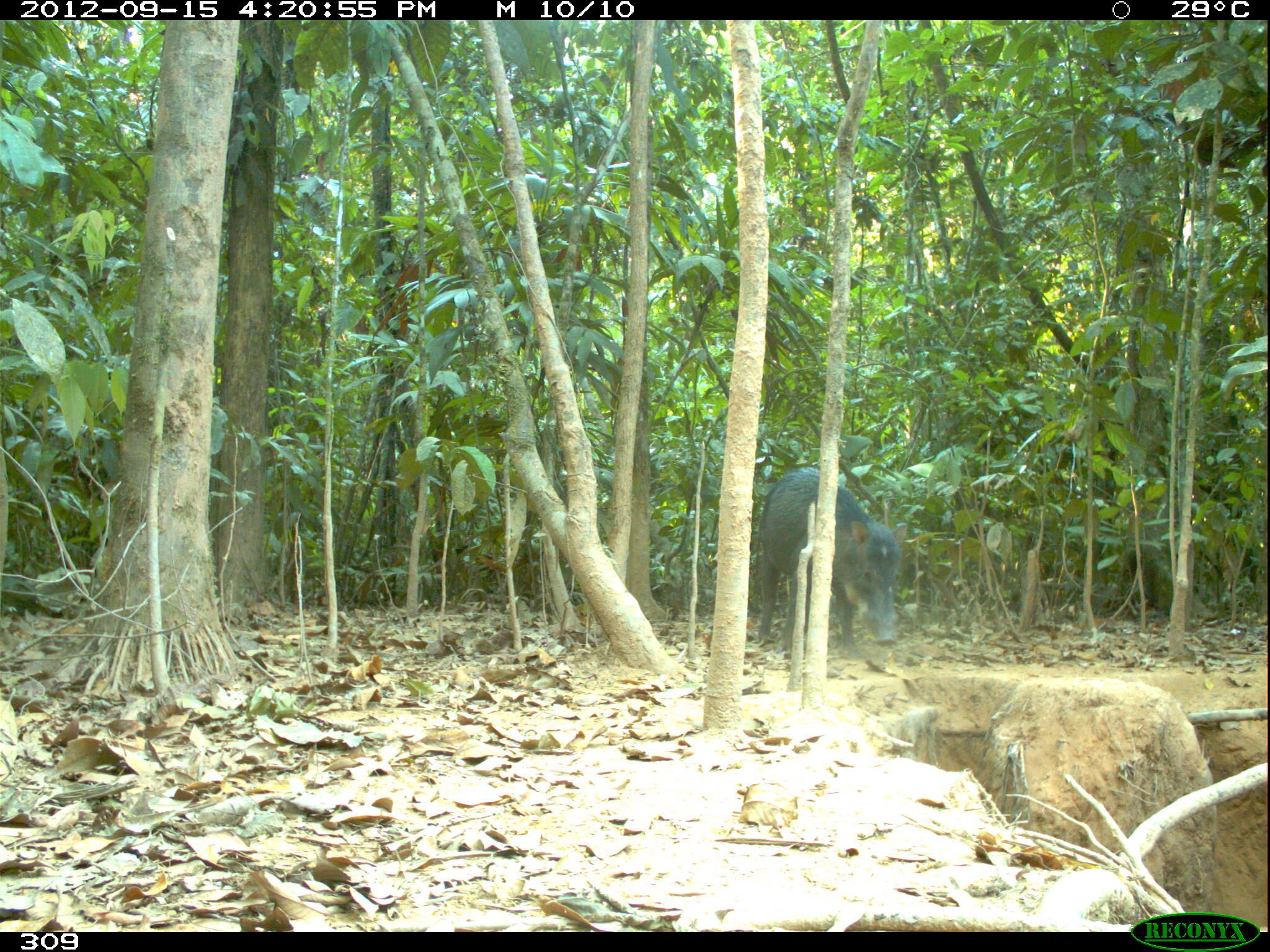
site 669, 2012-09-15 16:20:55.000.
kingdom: Animalia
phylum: Chordata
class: Mammalia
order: Artiodactyla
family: Tayassuidae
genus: Tayassu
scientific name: Tayassu pecari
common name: white-lipped peccary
Tayassu pecari (white-lipped peccary).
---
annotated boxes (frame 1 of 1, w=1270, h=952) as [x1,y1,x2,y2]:
tayassu pecari: [754,464,908,656]